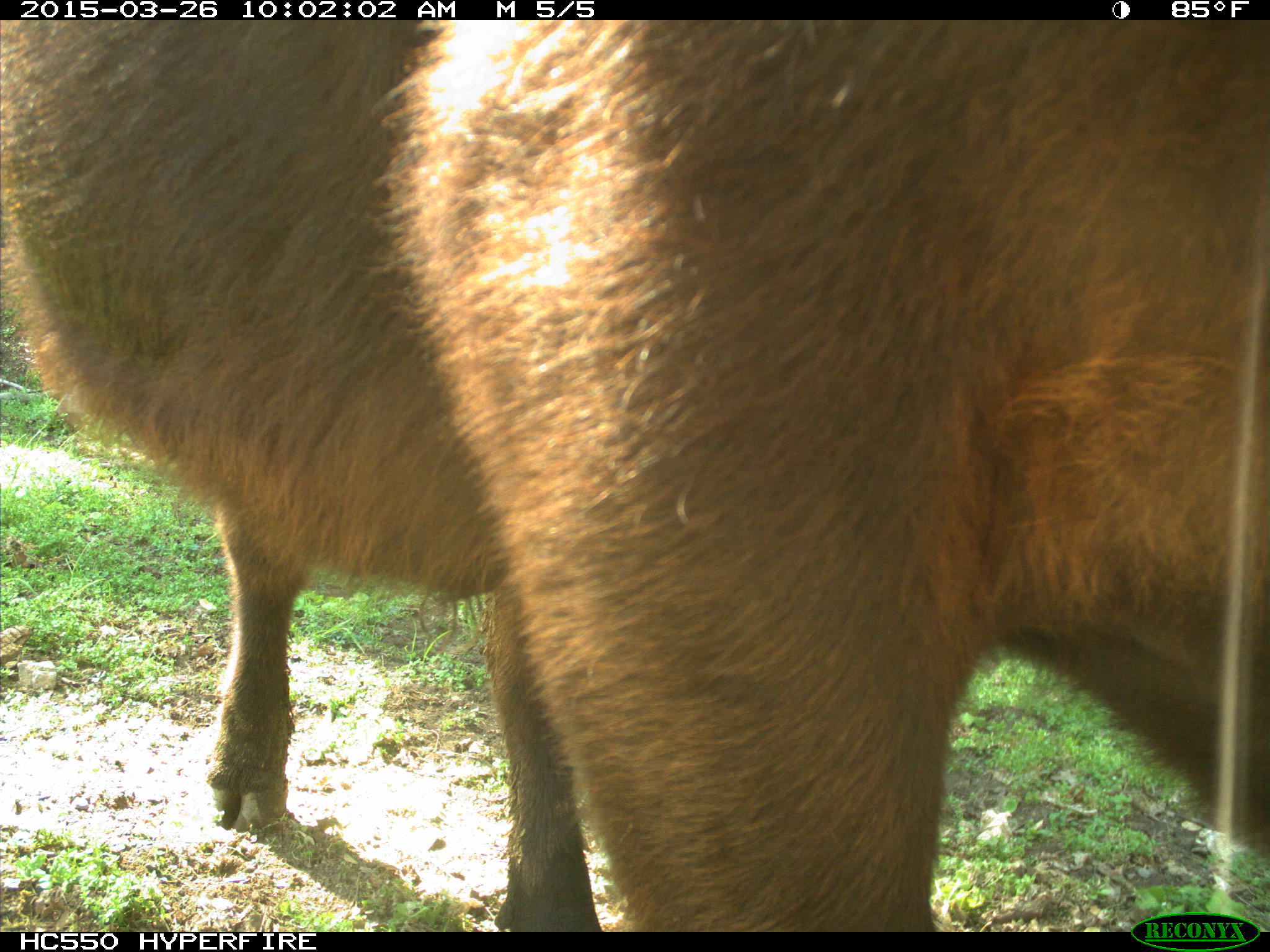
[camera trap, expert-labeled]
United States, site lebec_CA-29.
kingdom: Animalia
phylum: Chordata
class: Mammalia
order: Artiodactyla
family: Bovidae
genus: Bos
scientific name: Bos taurus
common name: domestic cow